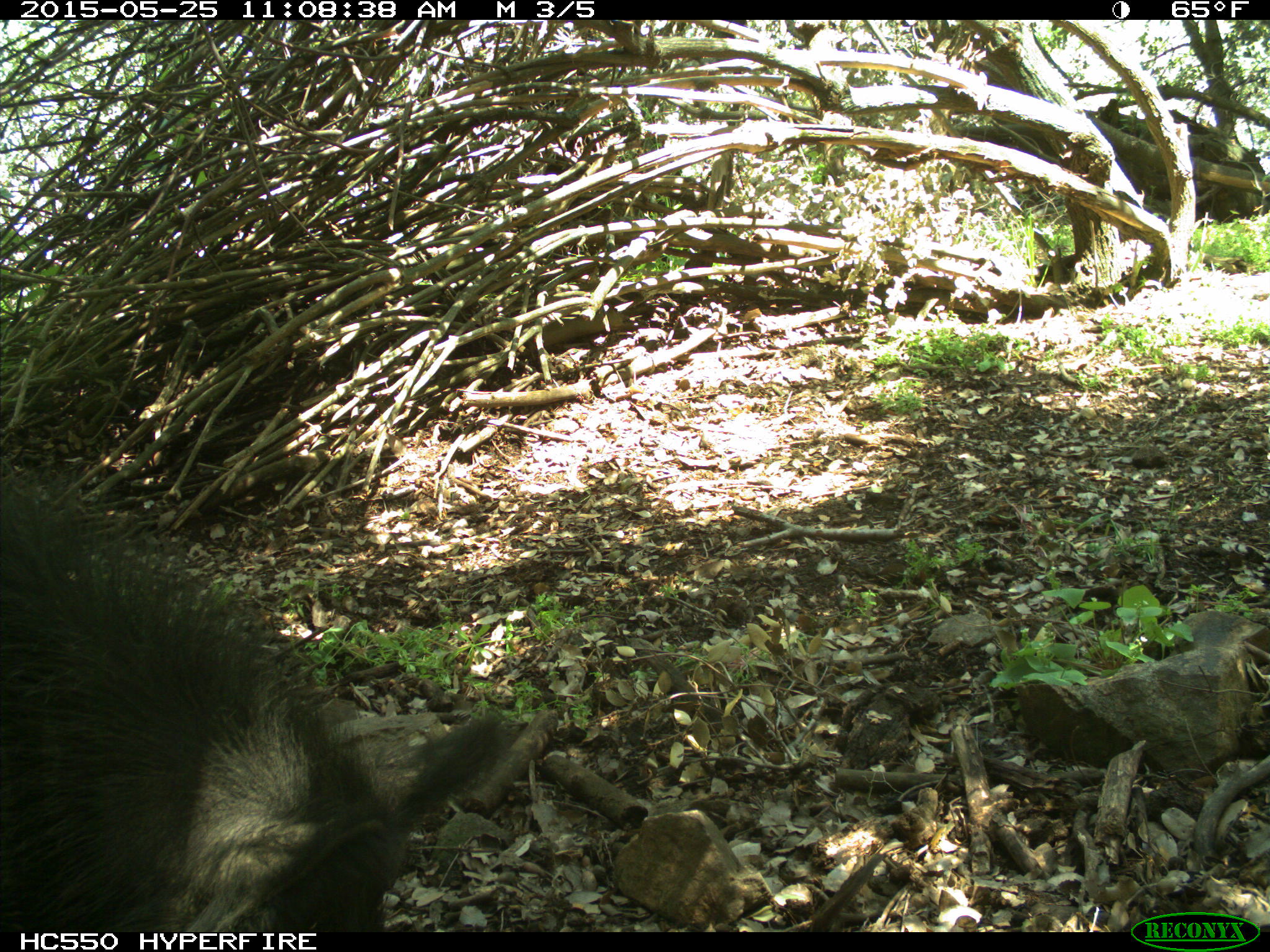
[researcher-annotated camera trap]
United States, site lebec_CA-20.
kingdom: Animalia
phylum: Chordata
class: Mammalia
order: Artiodactyla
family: Suidae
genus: Sus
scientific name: Sus scrofa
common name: wild boar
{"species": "Sus scrofa (wild boar)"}